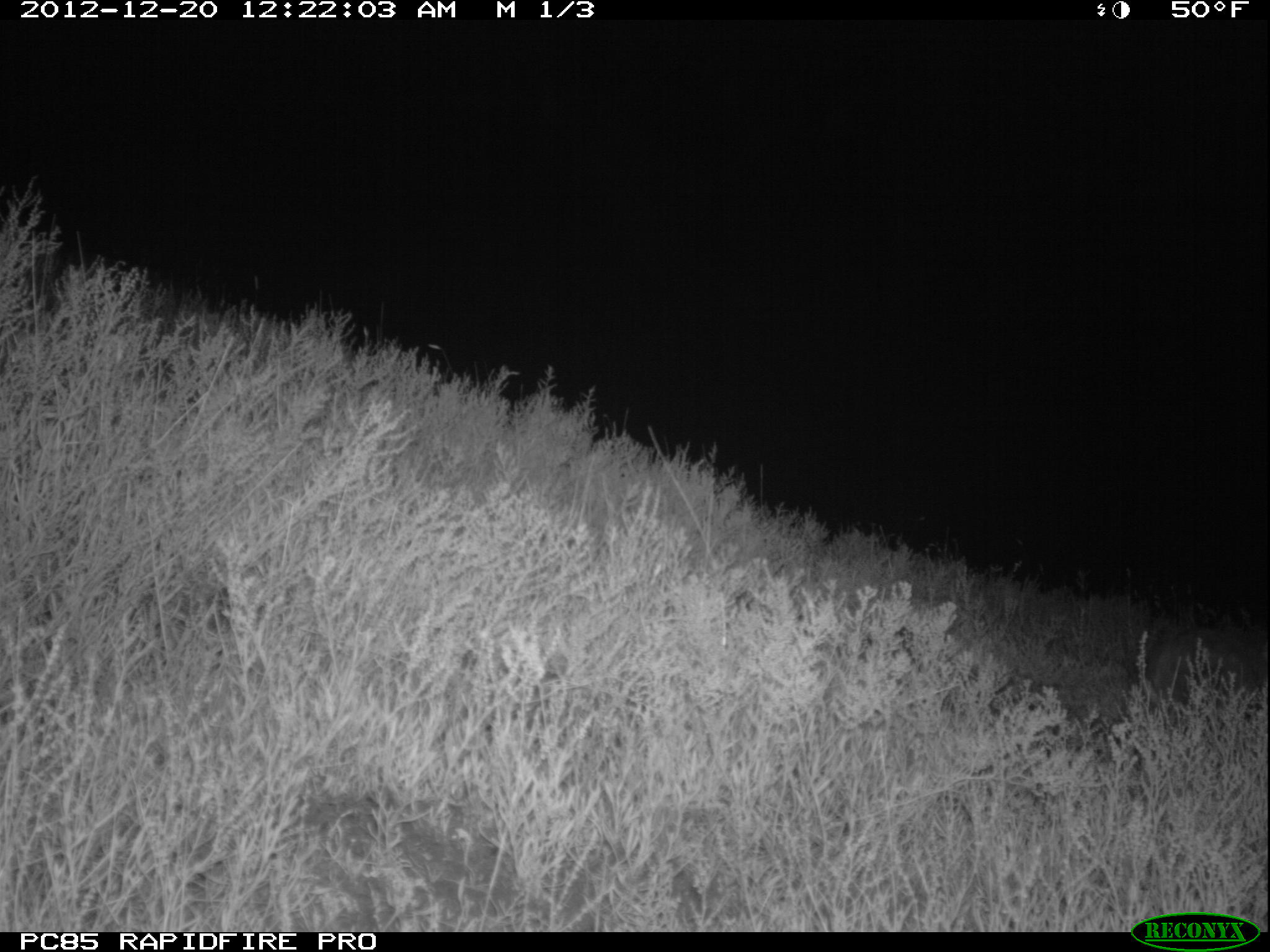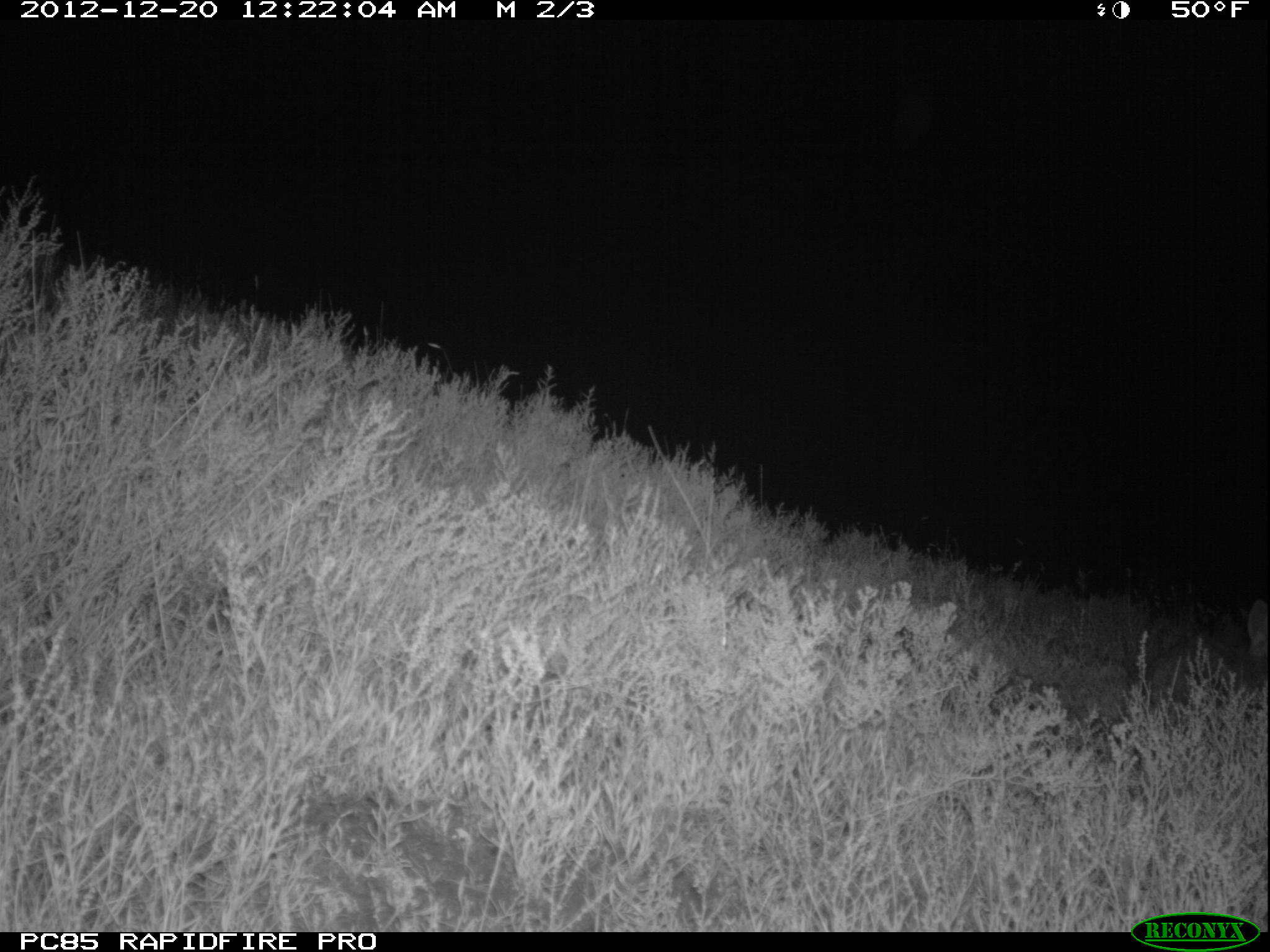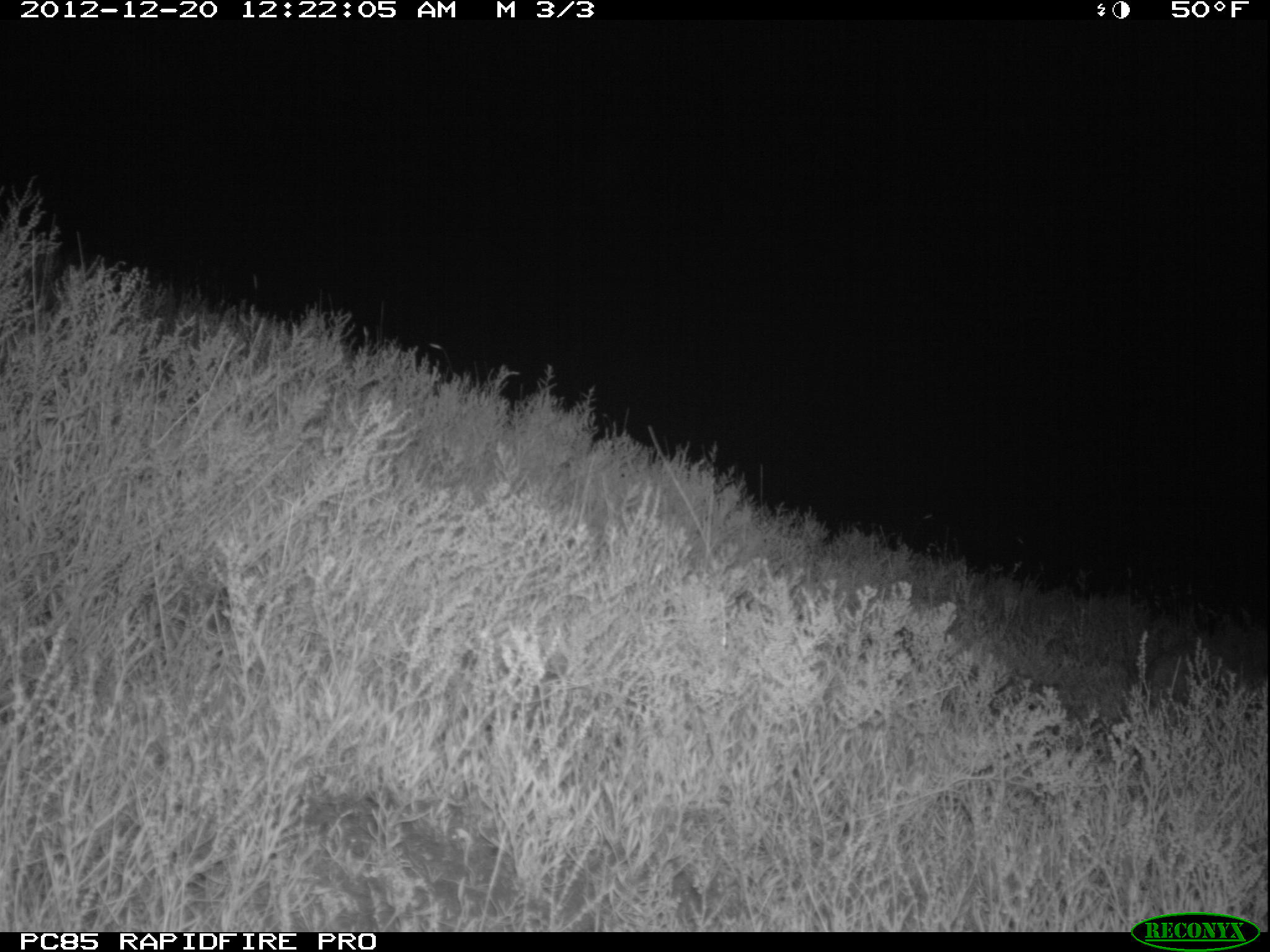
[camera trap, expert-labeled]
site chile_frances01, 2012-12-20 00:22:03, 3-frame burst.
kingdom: Animalia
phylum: Chordata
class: Mammalia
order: Lagomorpha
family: Leporidae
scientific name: Leporidae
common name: rabbits and hares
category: rabbit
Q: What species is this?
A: Rabbit (rabbits and hares) (Leporidae).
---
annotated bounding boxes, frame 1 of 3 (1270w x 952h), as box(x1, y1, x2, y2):
rabbit: box(1132, 619, 1270, 722)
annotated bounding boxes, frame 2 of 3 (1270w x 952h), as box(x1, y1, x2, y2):
rabbit: box(1135, 594, 1270, 713)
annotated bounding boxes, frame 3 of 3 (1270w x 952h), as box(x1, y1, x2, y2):
rabbit: box(1132, 637, 1249, 736)